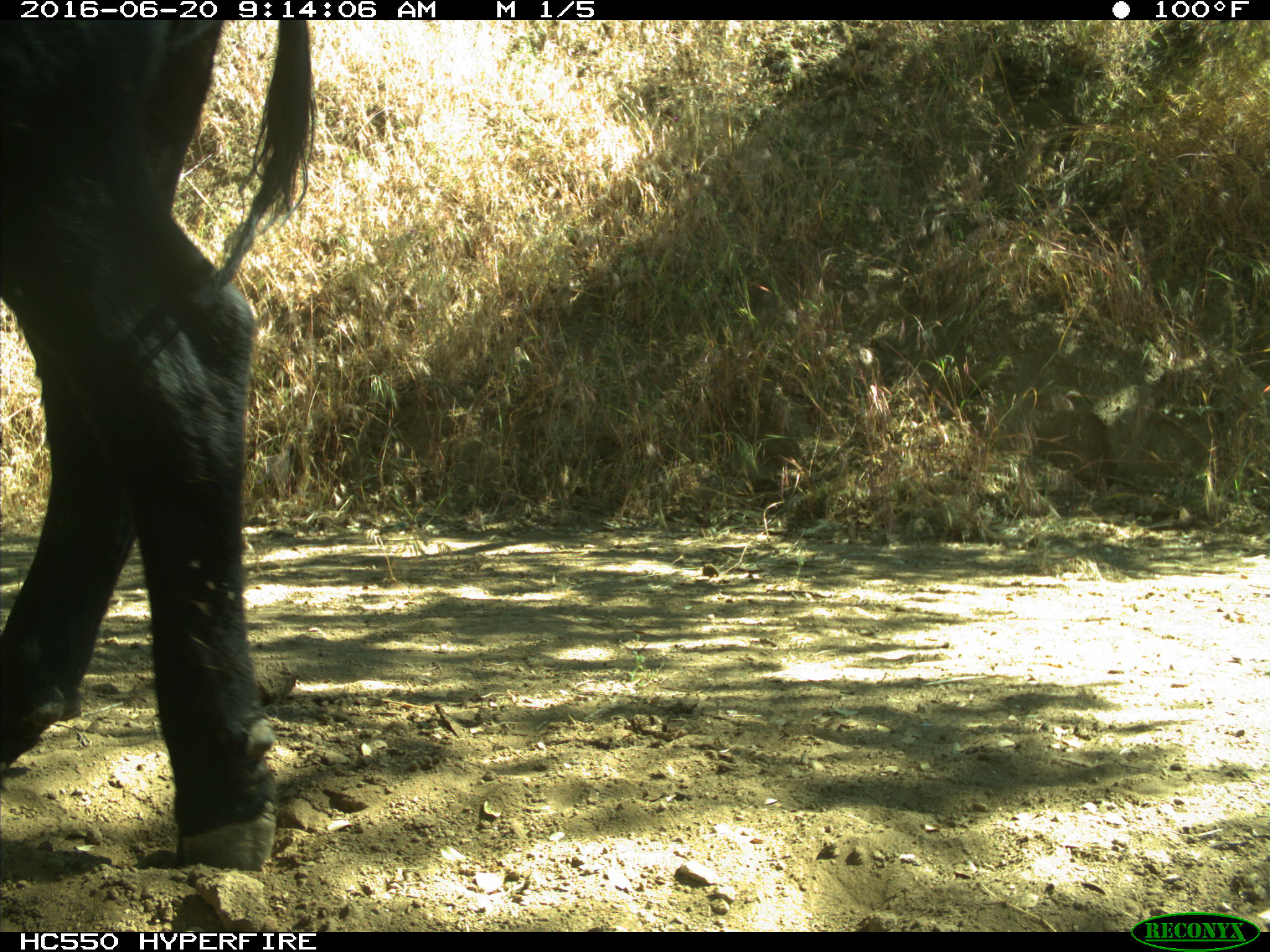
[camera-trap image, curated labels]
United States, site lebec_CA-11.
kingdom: Animalia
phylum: Chordata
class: Mammalia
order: Artiodactyla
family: Bovidae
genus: Bos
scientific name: Bos taurus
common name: domestic cow